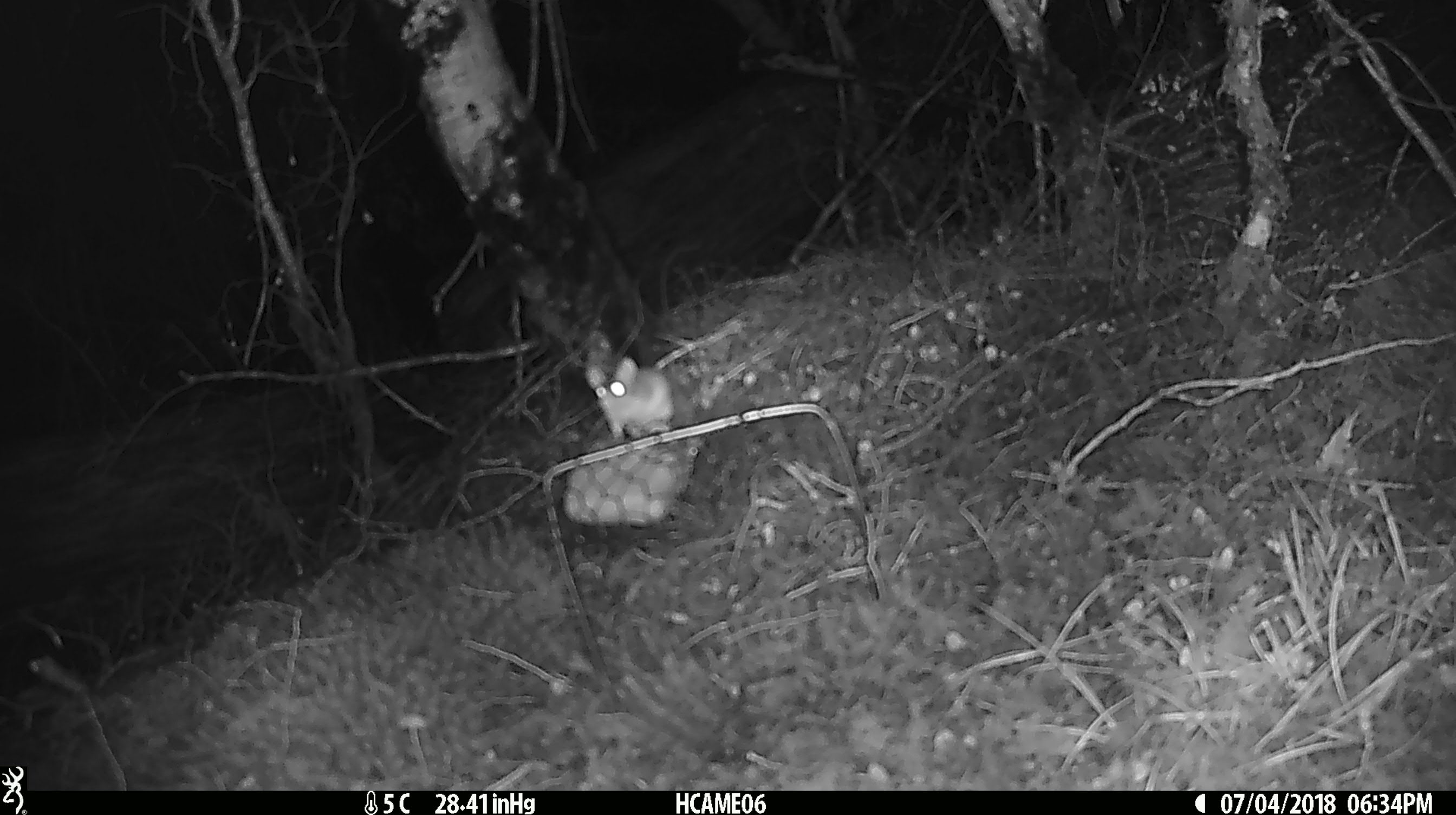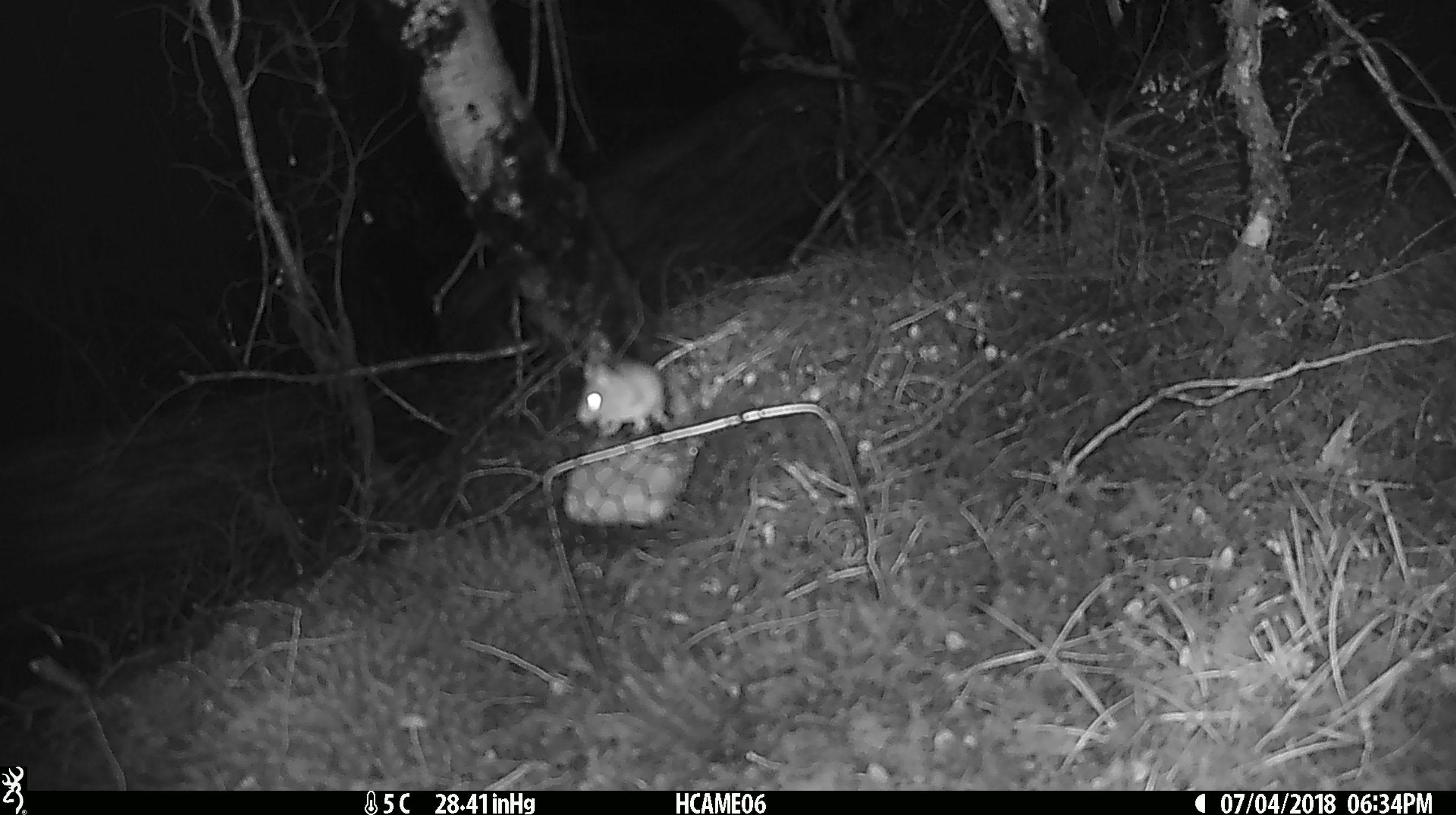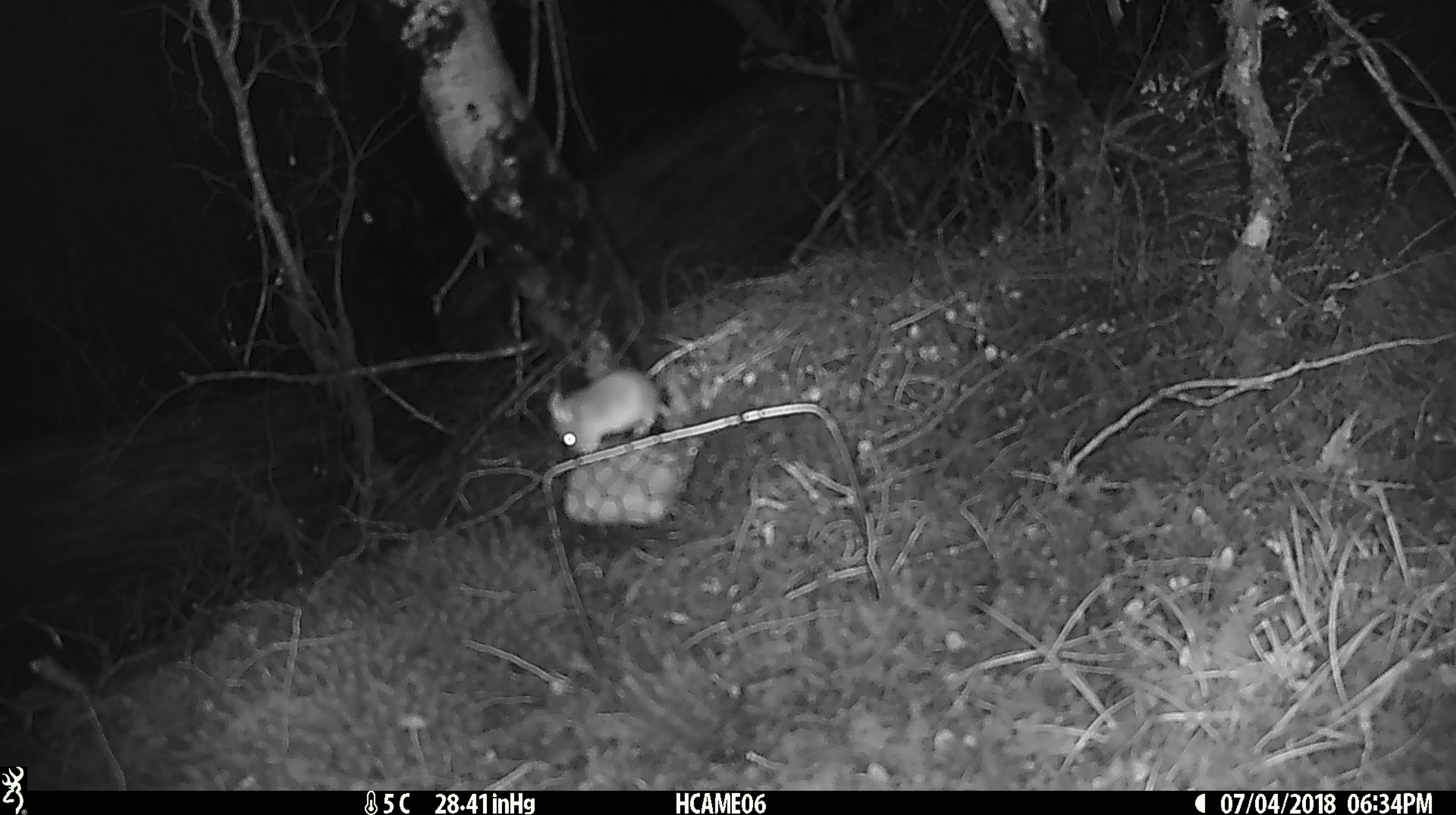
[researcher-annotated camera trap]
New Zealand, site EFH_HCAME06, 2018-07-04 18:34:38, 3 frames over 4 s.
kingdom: Animalia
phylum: Chordata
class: Mammalia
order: Rodentia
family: Muridae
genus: Mus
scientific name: Mus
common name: mouse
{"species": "mouse (Mus)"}